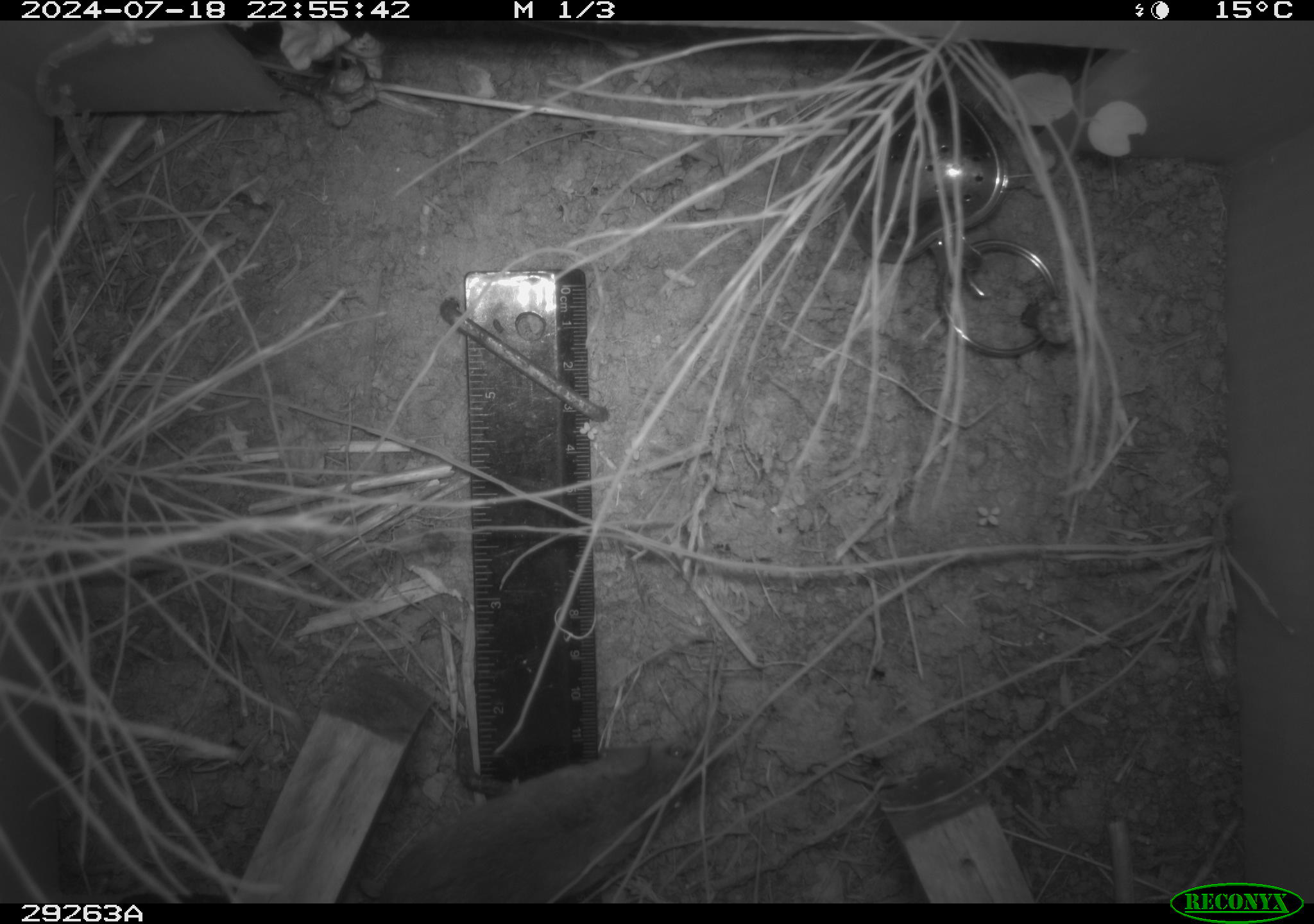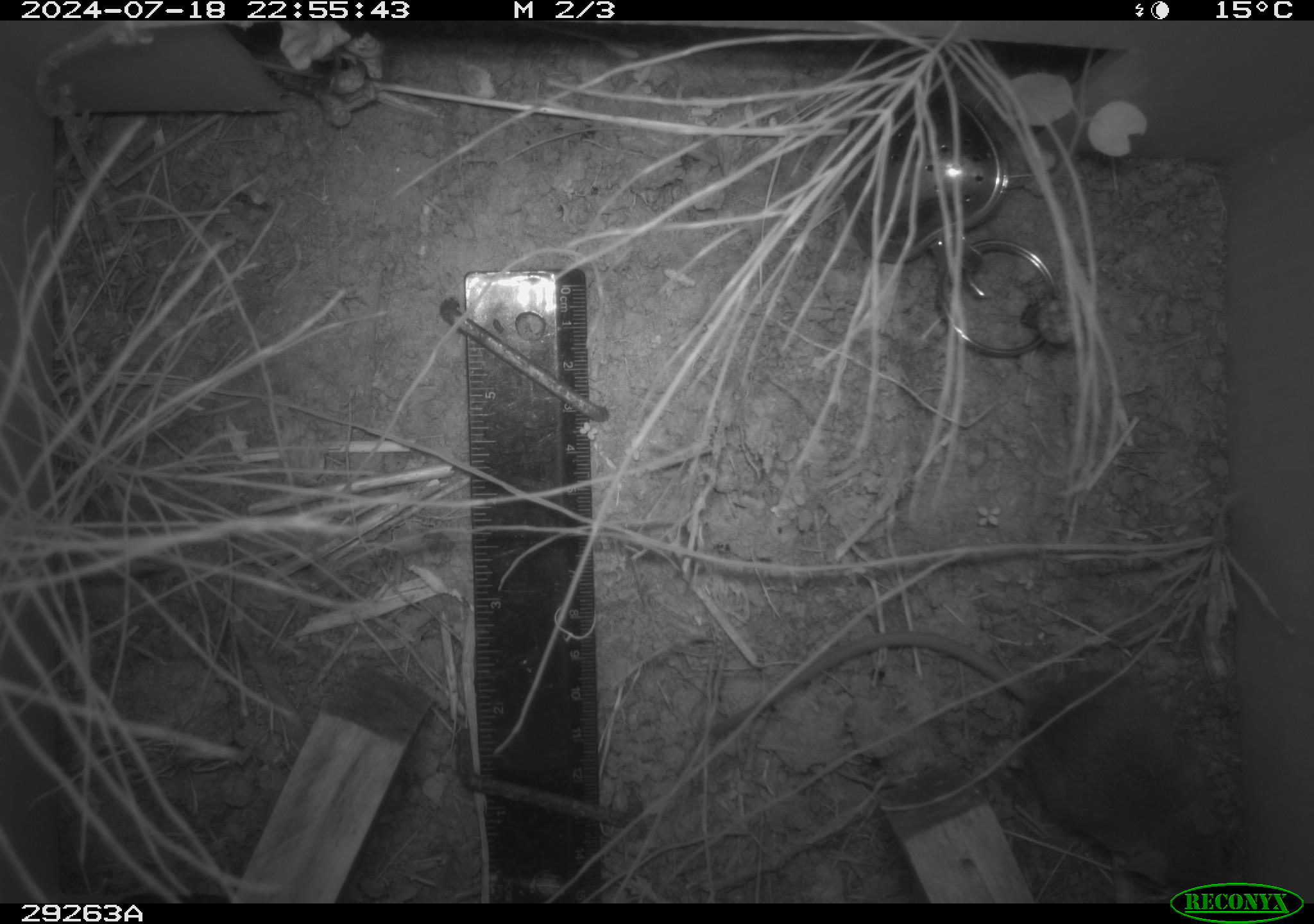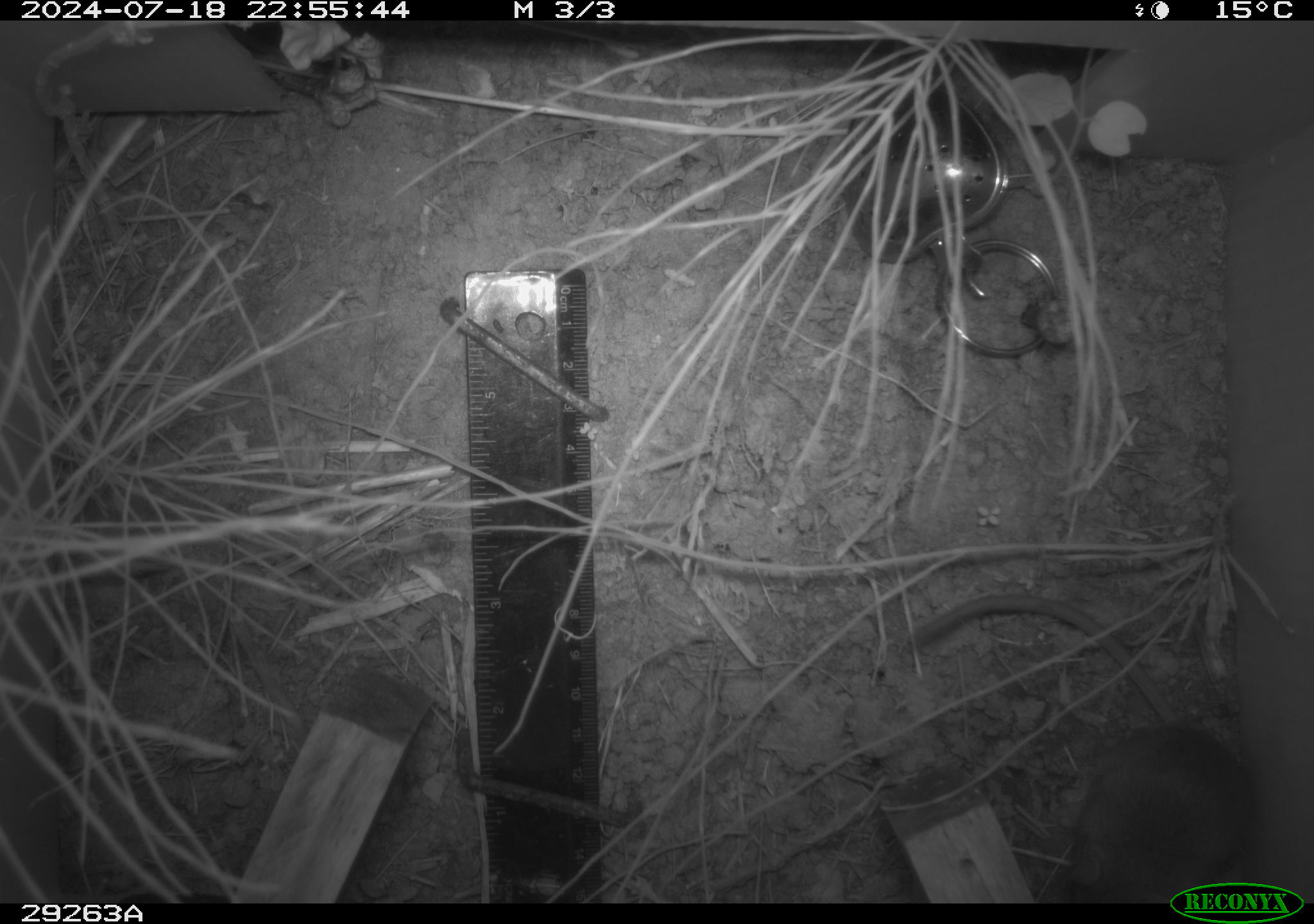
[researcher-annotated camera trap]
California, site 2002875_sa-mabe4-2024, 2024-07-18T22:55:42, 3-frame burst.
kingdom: Animalia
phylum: Chordata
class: Mammalia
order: Rodentia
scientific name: Rodentia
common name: rodent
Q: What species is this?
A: Rodent (Rodentia).